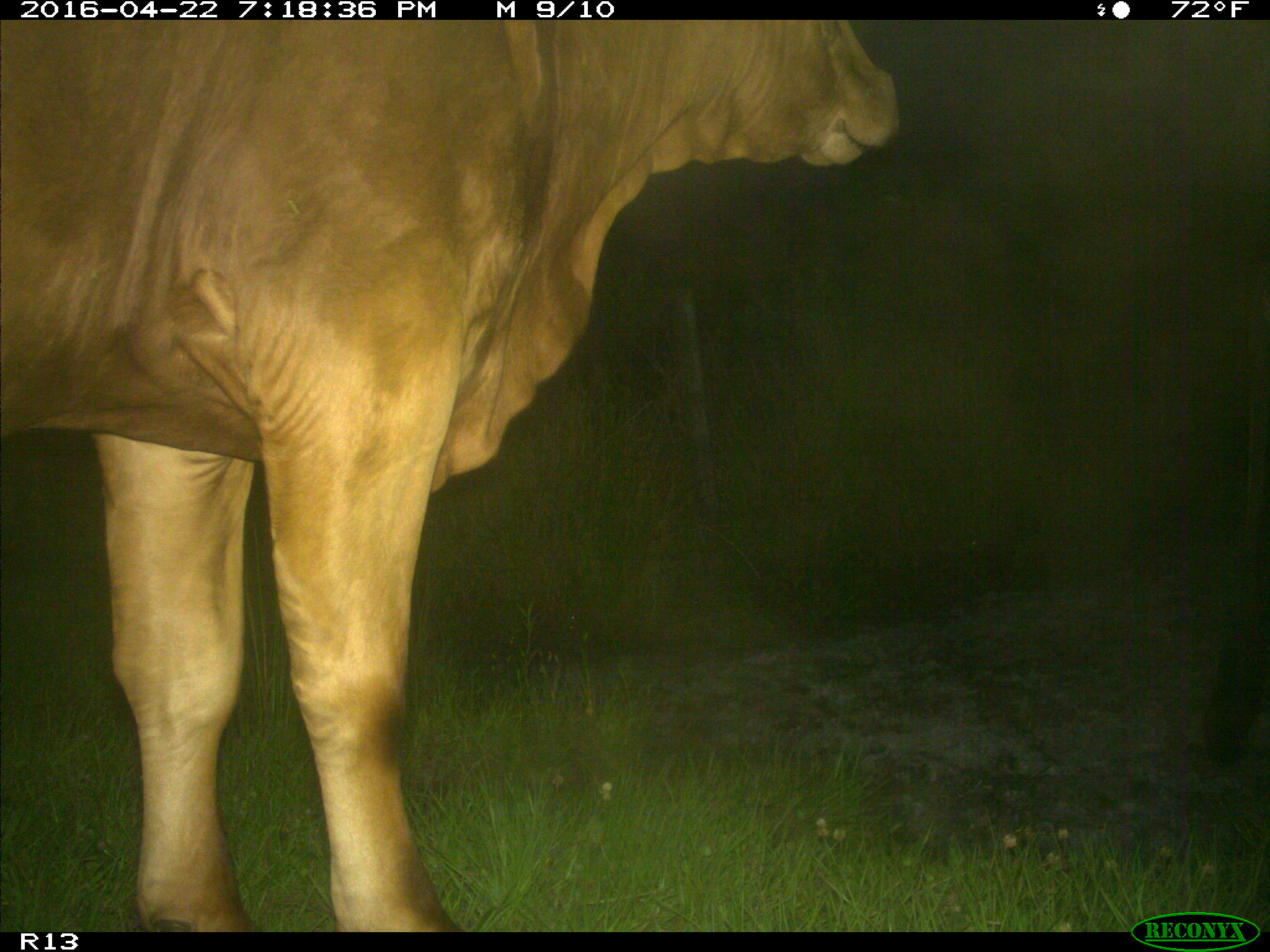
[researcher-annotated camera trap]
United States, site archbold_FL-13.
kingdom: Animalia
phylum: Chordata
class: Mammalia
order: Artiodactyla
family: Bovidae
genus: Bos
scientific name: Bos taurus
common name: domestic cow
Bos taurus (domestic cow).